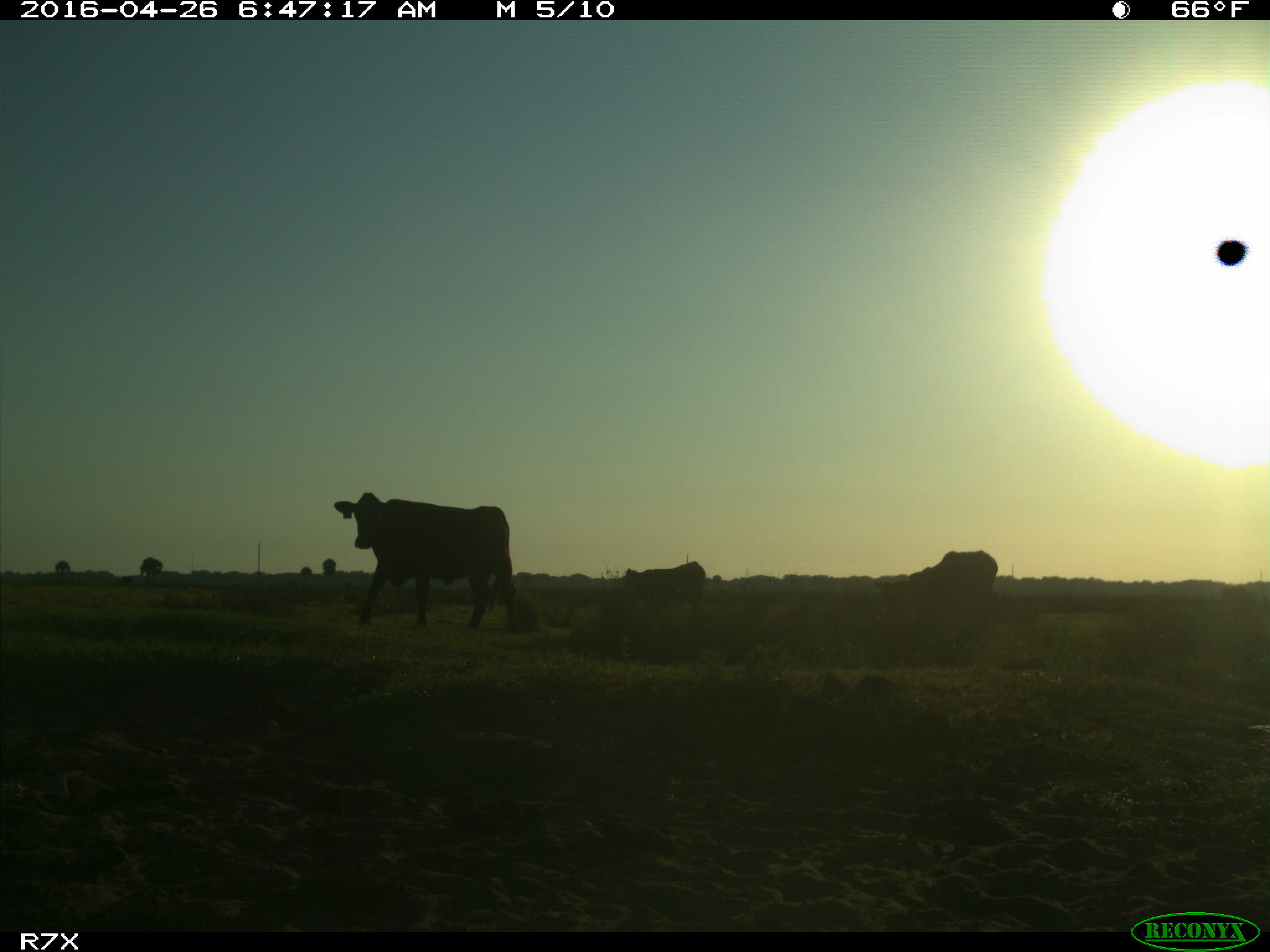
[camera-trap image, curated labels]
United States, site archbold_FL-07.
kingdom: Animalia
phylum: Chordata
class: Mammalia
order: Artiodactyla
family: Bovidae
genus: Bos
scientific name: Bos taurus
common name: domestic cow